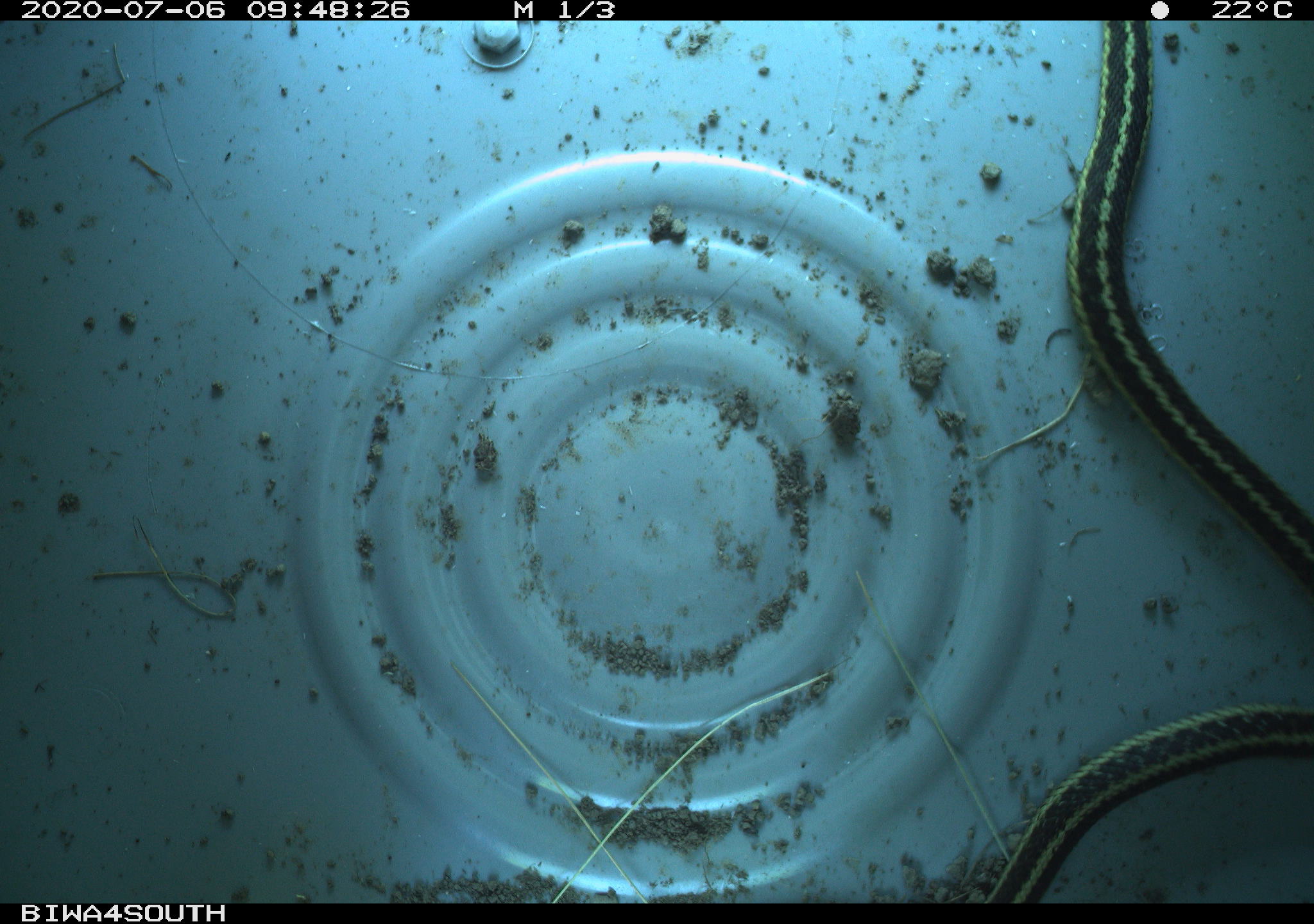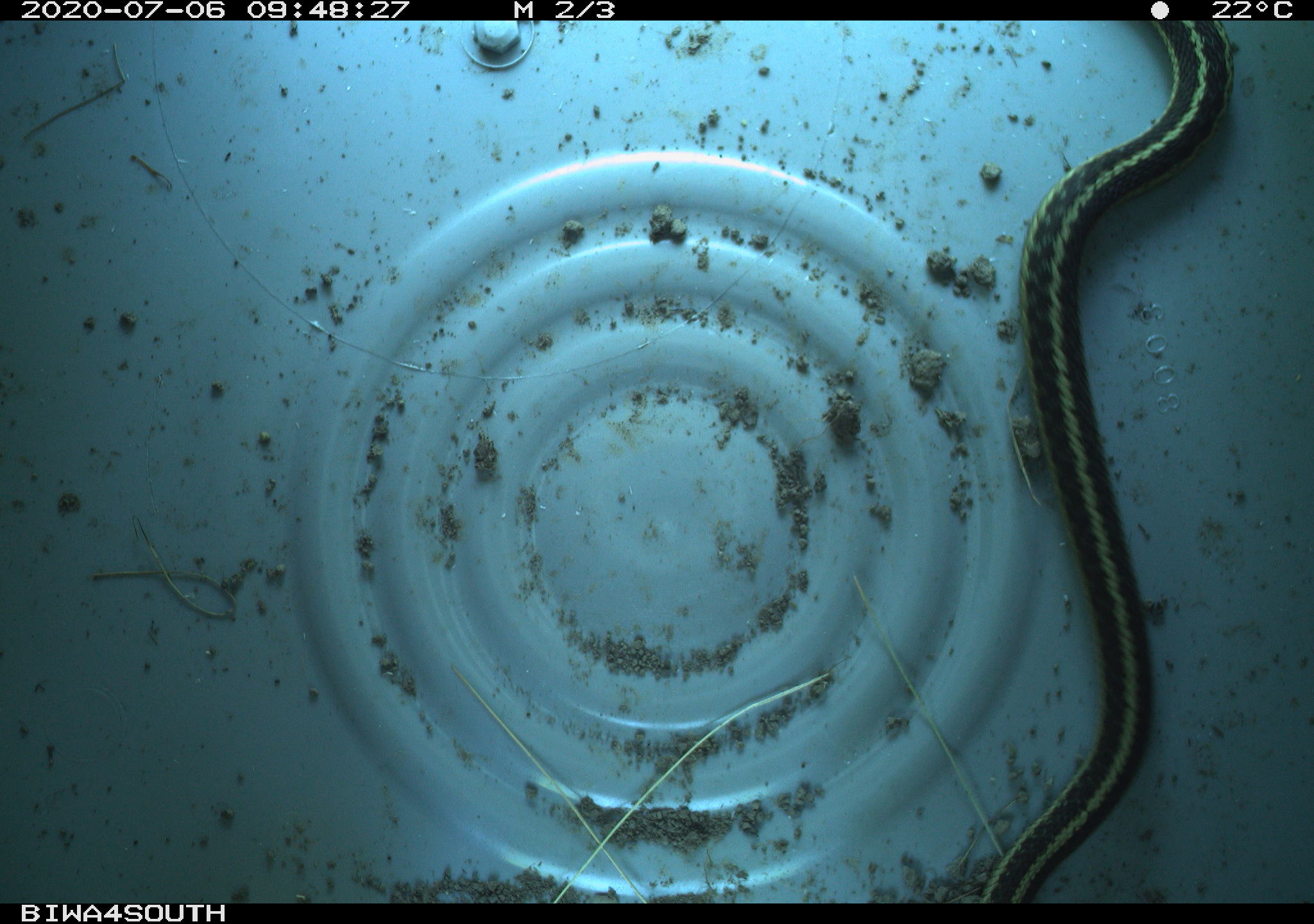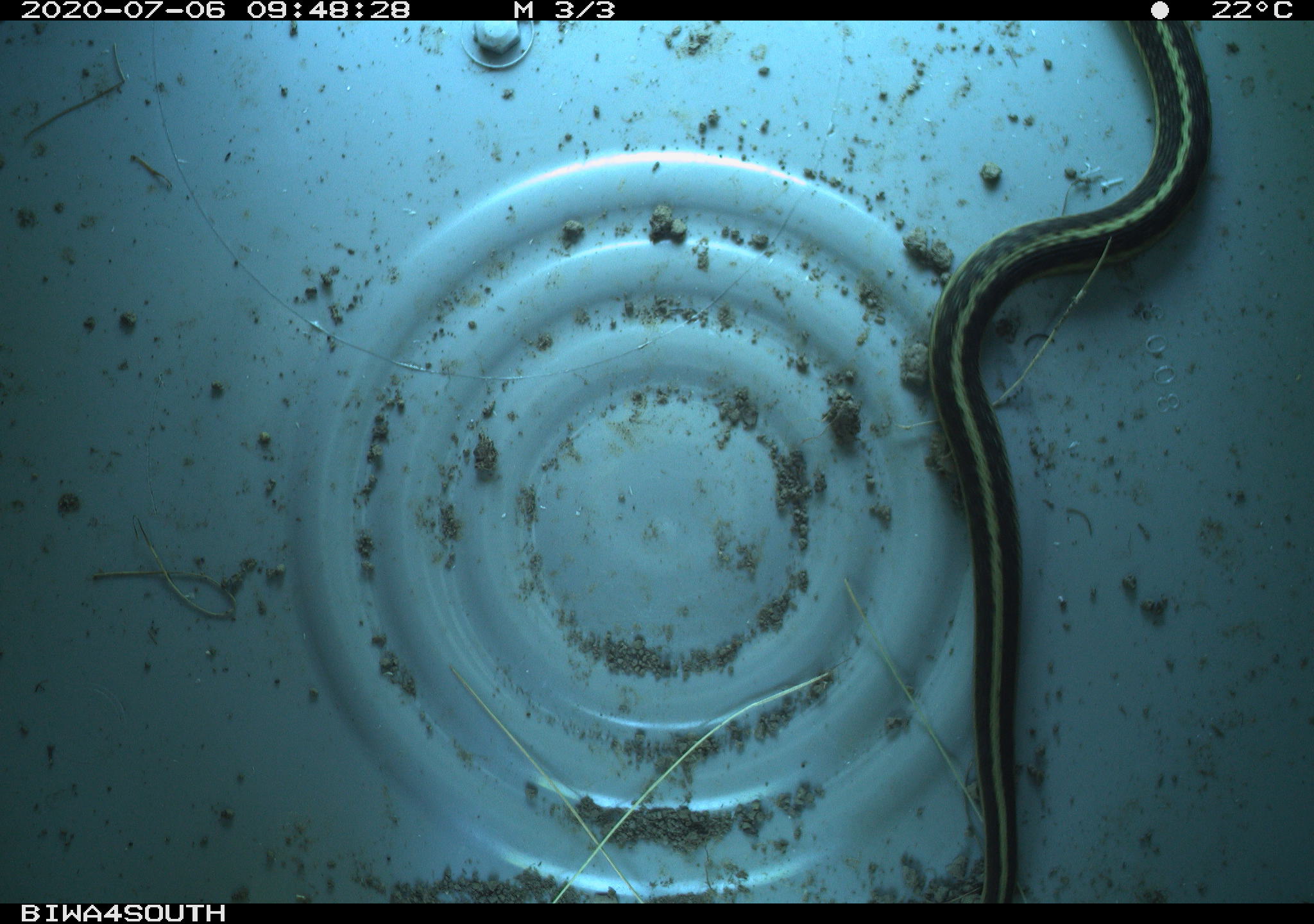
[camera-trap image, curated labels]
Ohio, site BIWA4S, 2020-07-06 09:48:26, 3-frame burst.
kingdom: Animalia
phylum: Chordata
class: Reptilia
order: Squamata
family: Colubridae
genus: Thamnophis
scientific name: Thamnophis sirtalis sirtalis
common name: eastern gartersnake